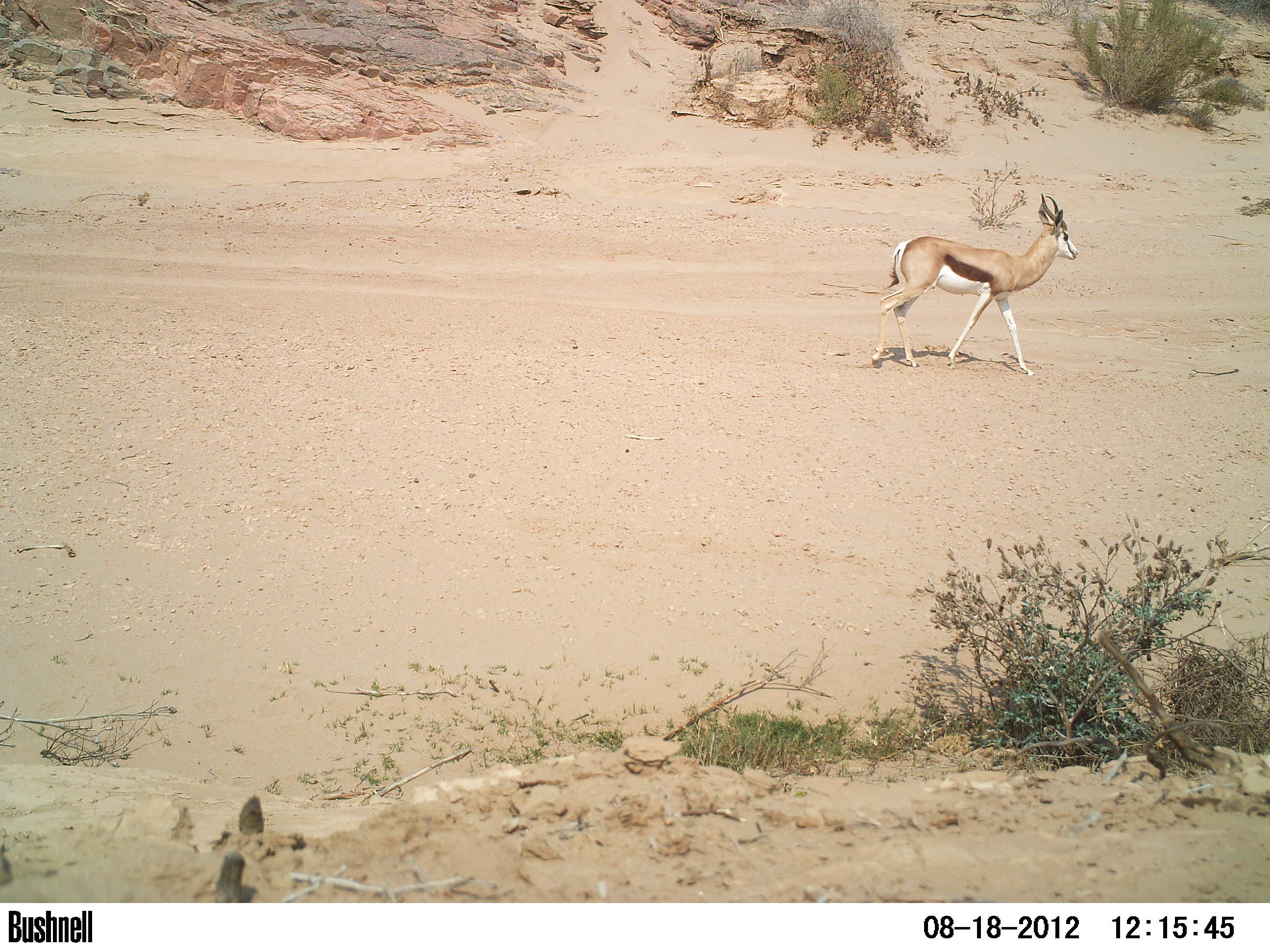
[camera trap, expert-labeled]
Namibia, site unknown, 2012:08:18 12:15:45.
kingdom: Animalia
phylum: Chordata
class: Mammalia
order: Artiodactyla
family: Bovidae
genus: Antidorcas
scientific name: Antidorcas marsupialis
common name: springbok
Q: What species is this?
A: Antidorcas marsupialis (springbok).